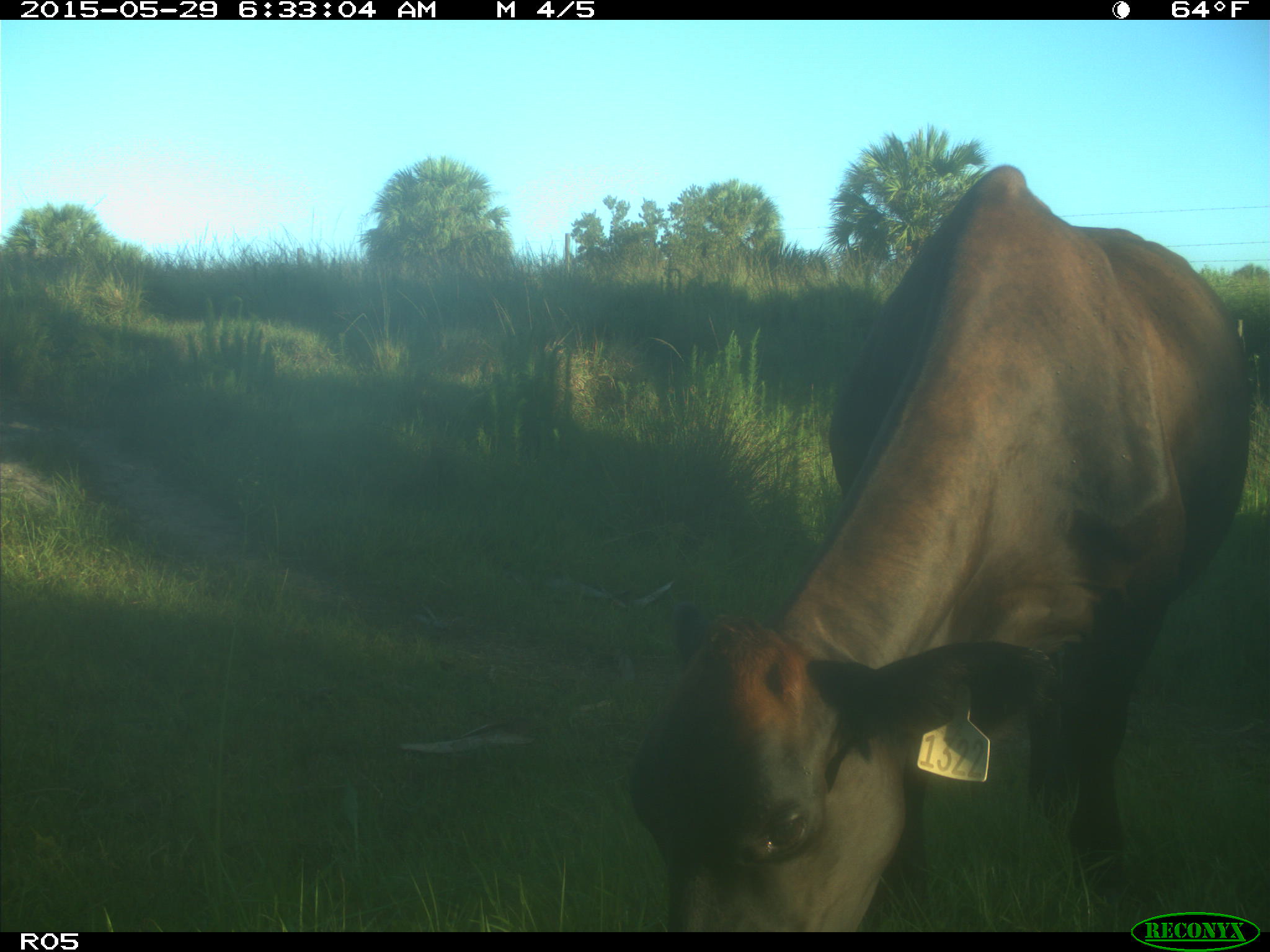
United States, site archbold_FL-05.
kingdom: Animalia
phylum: Chordata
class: Mammalia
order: Artiodactyla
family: Bovidae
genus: Bos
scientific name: Bos taurus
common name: domestic cow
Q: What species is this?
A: Bos taurus (domestic cow).